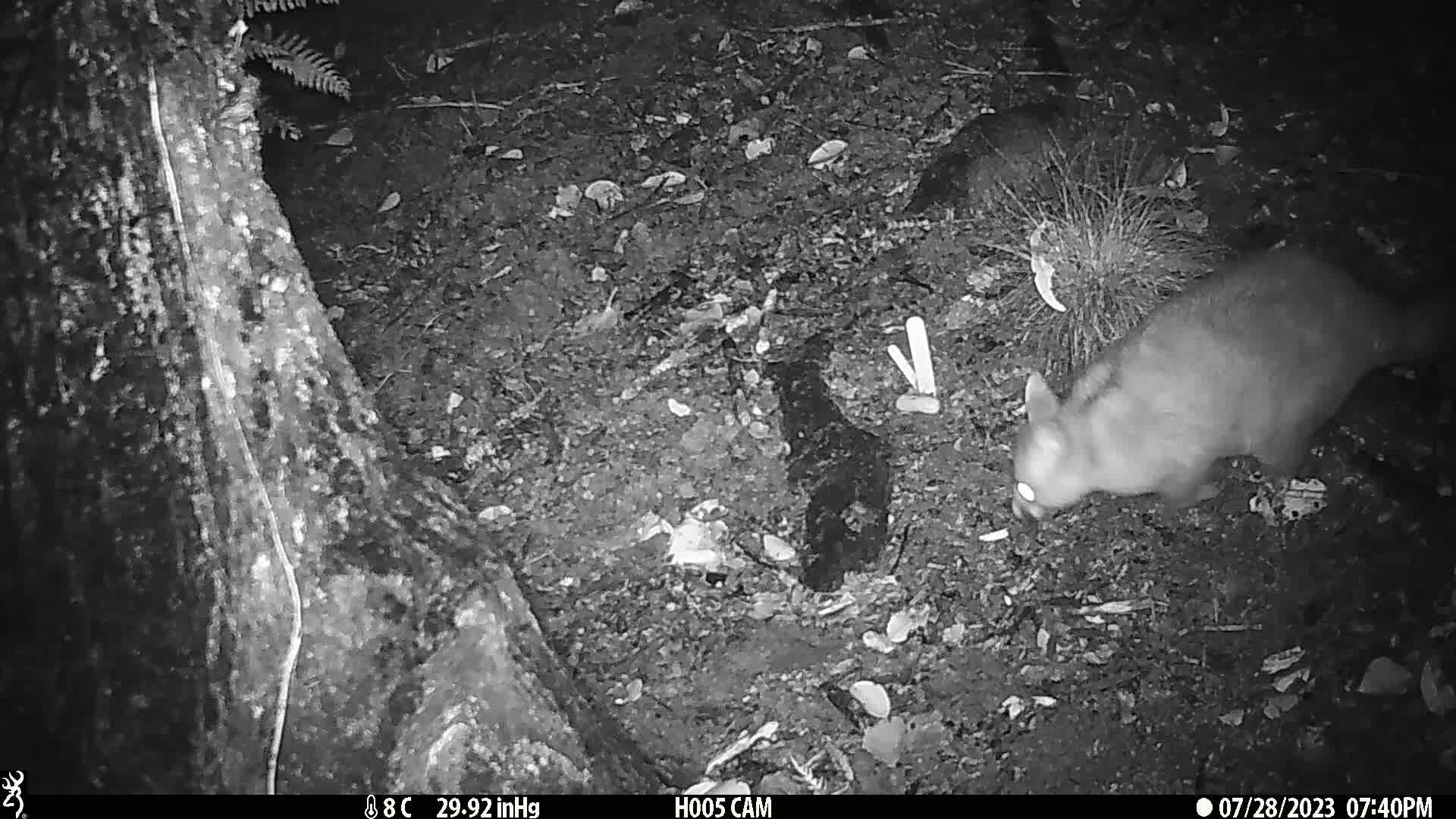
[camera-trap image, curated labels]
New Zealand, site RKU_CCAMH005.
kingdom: Animalia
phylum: Chordata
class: Mammalia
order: Diprotodontia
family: Phalangeridae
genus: Trichosurus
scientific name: Trichosurus vulpecula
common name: common brushtail possum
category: possum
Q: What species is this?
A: Possum (common brushtail possum) (Trichosurus vulpecula).